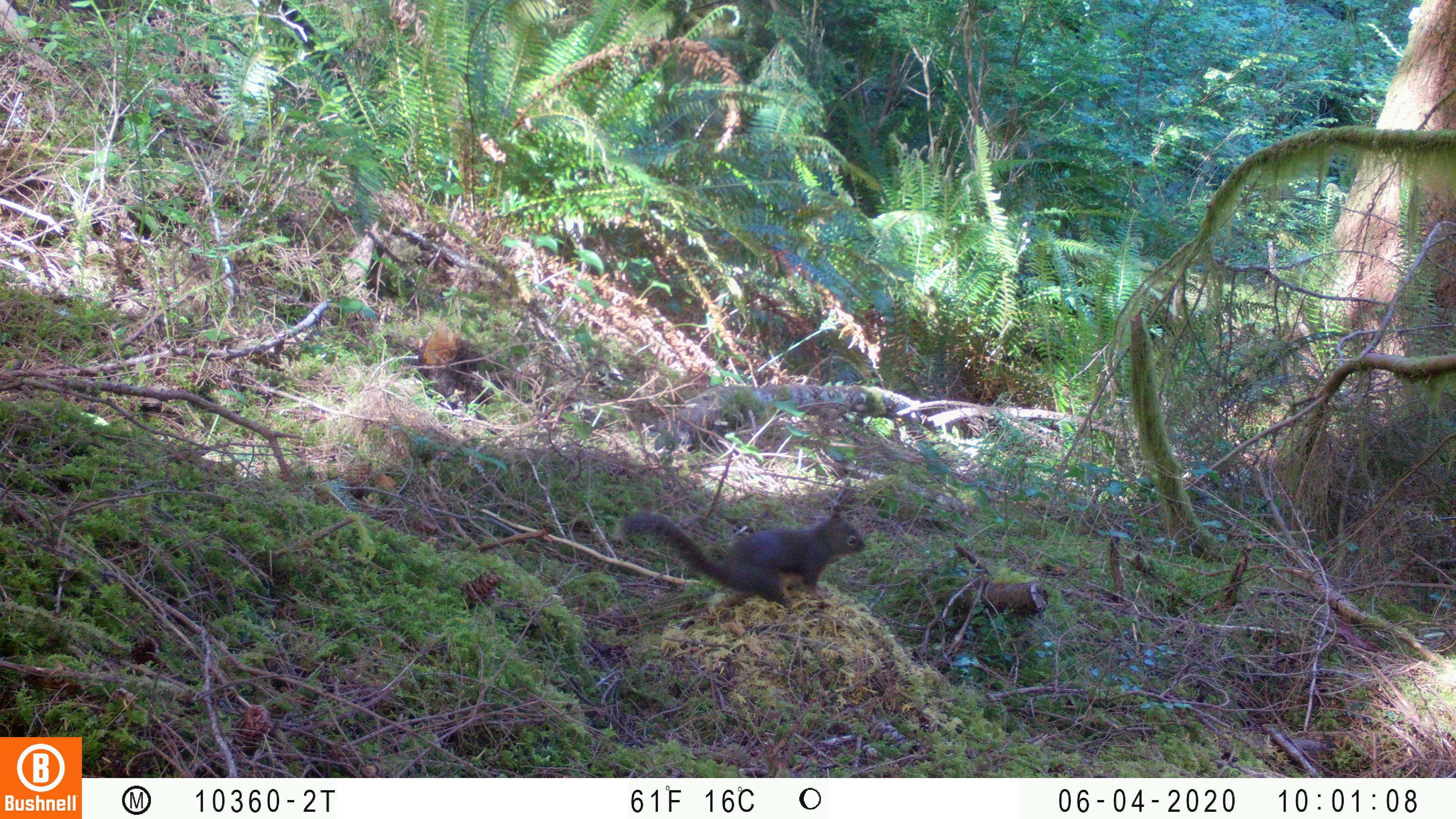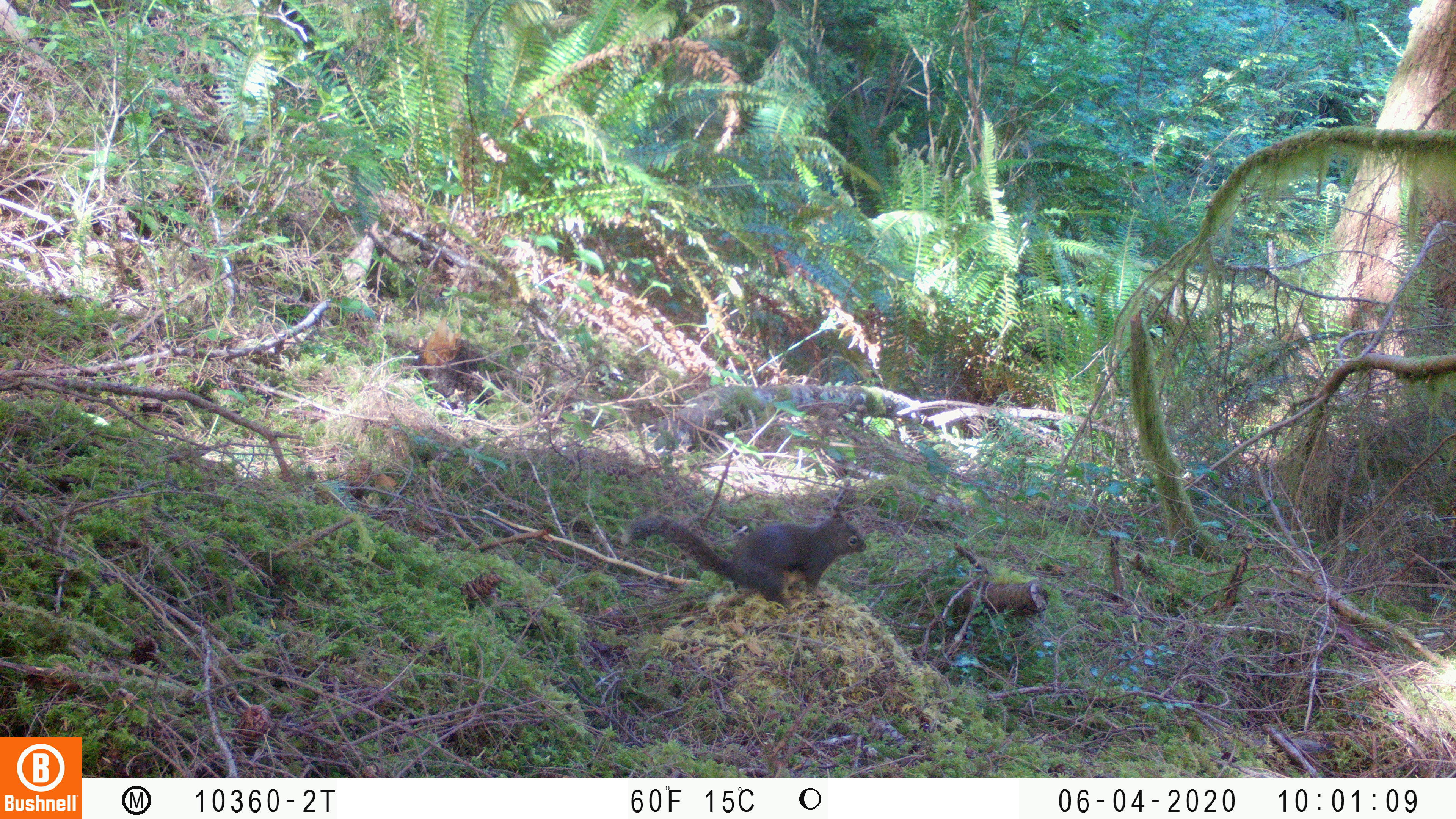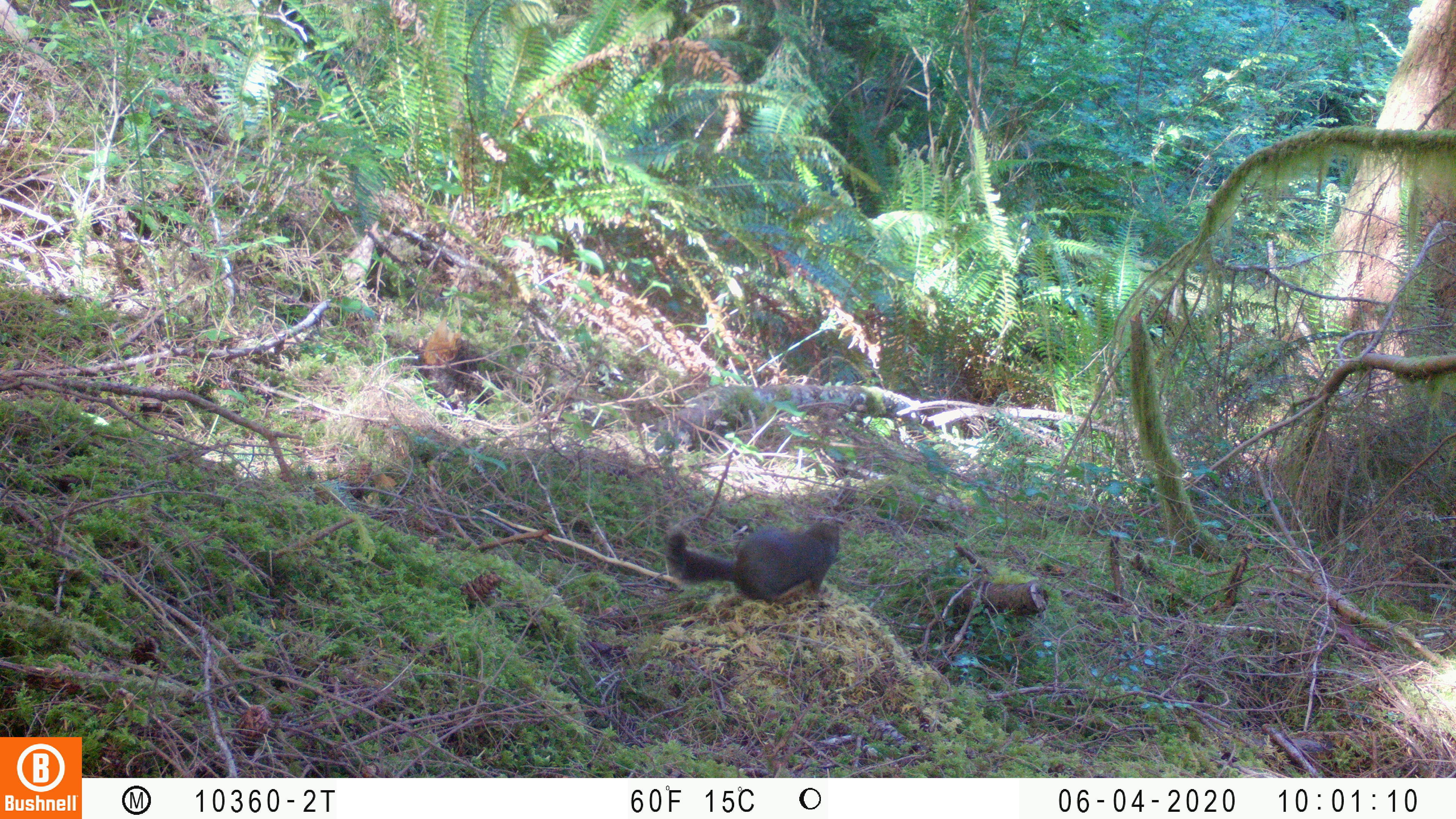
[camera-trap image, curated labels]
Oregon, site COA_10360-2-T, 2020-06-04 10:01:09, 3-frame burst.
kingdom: Animalia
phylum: Chordata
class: Mammalia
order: Rodentia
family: Sciuridae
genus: Tamiasciurus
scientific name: Tamiasciurus douglasii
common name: douglas squirrel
Douglas squirrel (Tamiasciurus douglasii).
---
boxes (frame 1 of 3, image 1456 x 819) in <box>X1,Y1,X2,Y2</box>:
douglas squirrel: <box>605,510,870,614</box>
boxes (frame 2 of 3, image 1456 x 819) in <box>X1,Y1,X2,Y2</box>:
douglas squirrel: <box>624,509,871,604</box>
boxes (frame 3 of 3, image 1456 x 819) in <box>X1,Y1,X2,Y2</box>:
douglas squirrel: <box>658,516,845,609</box>